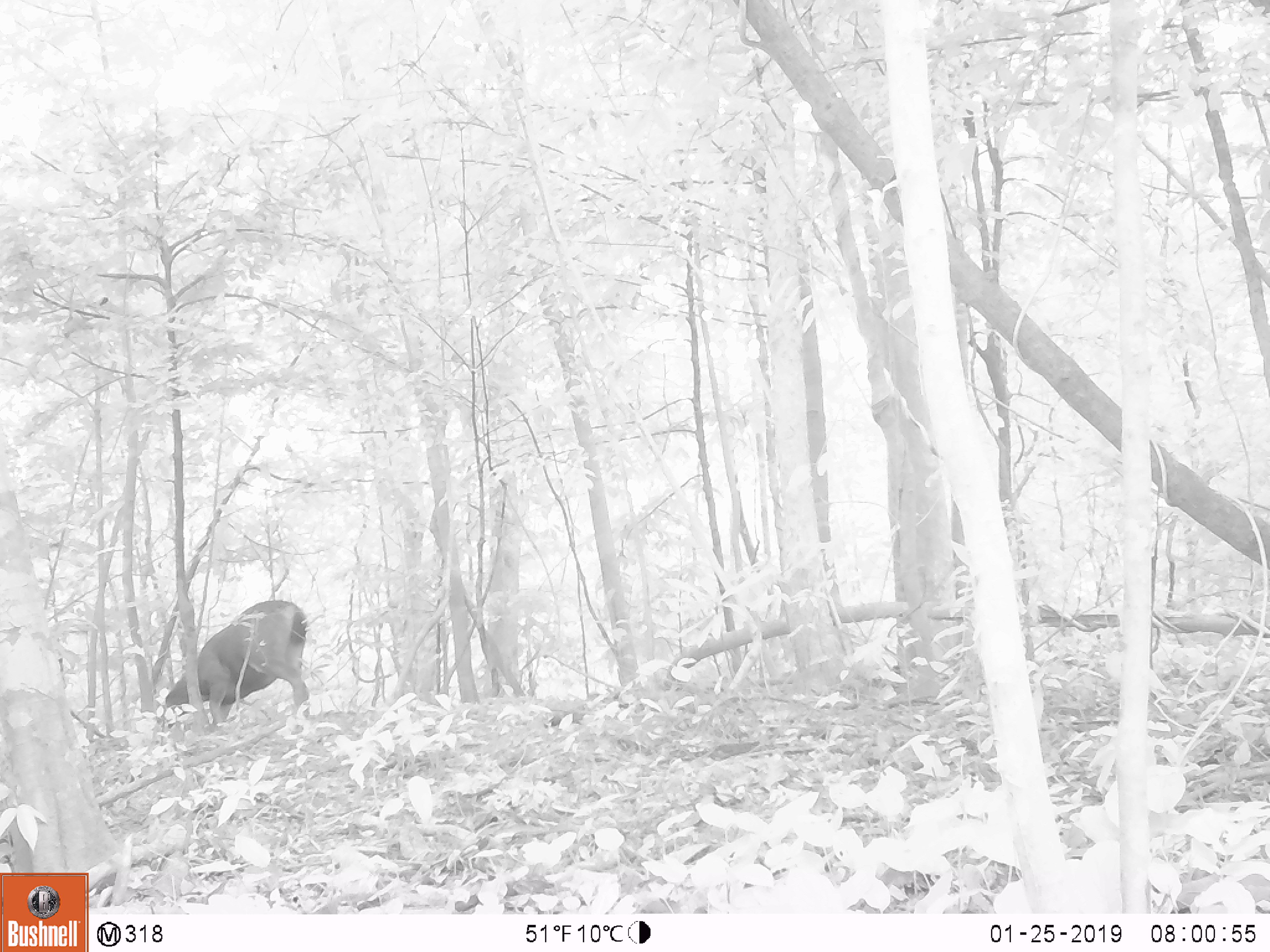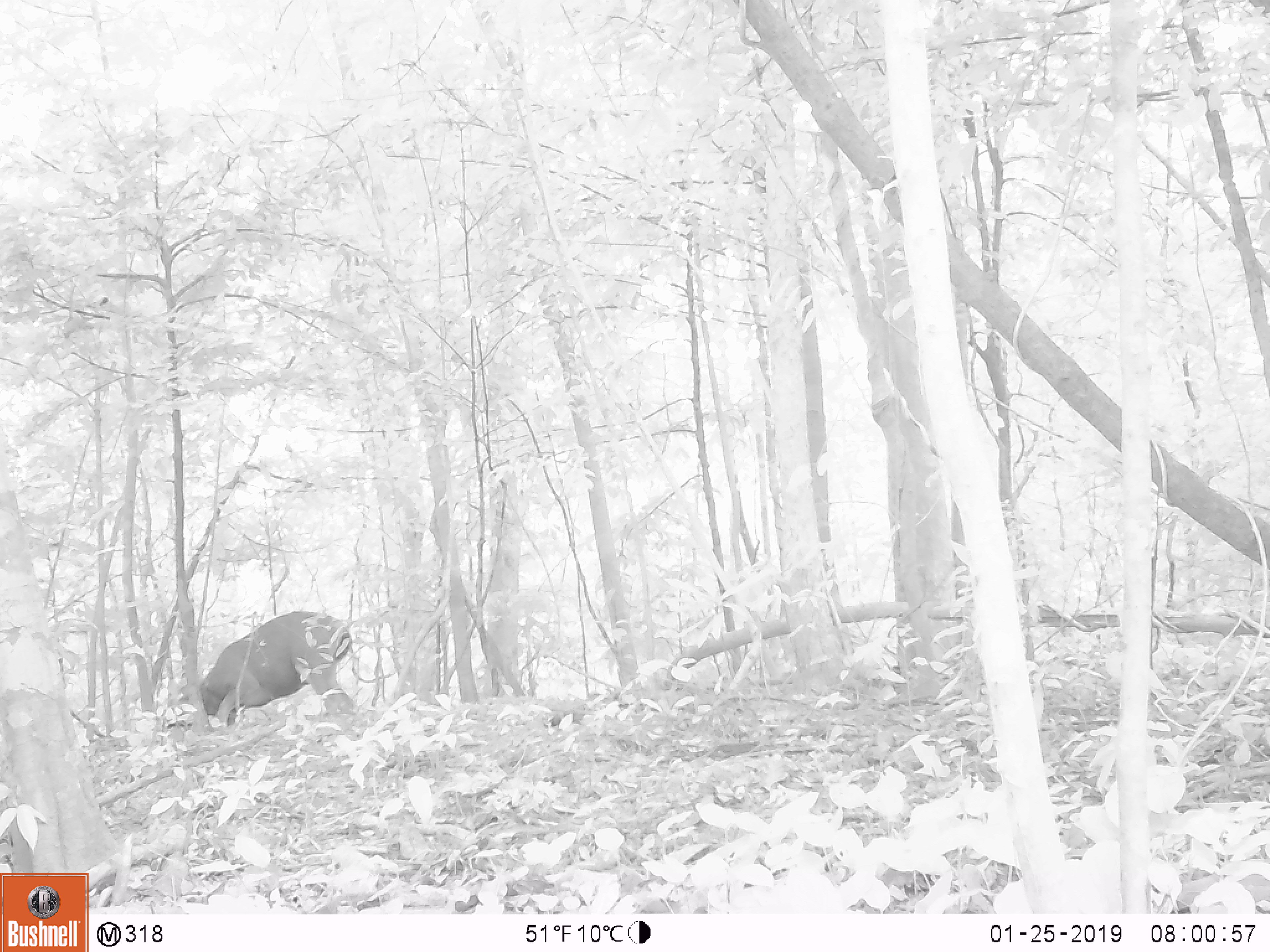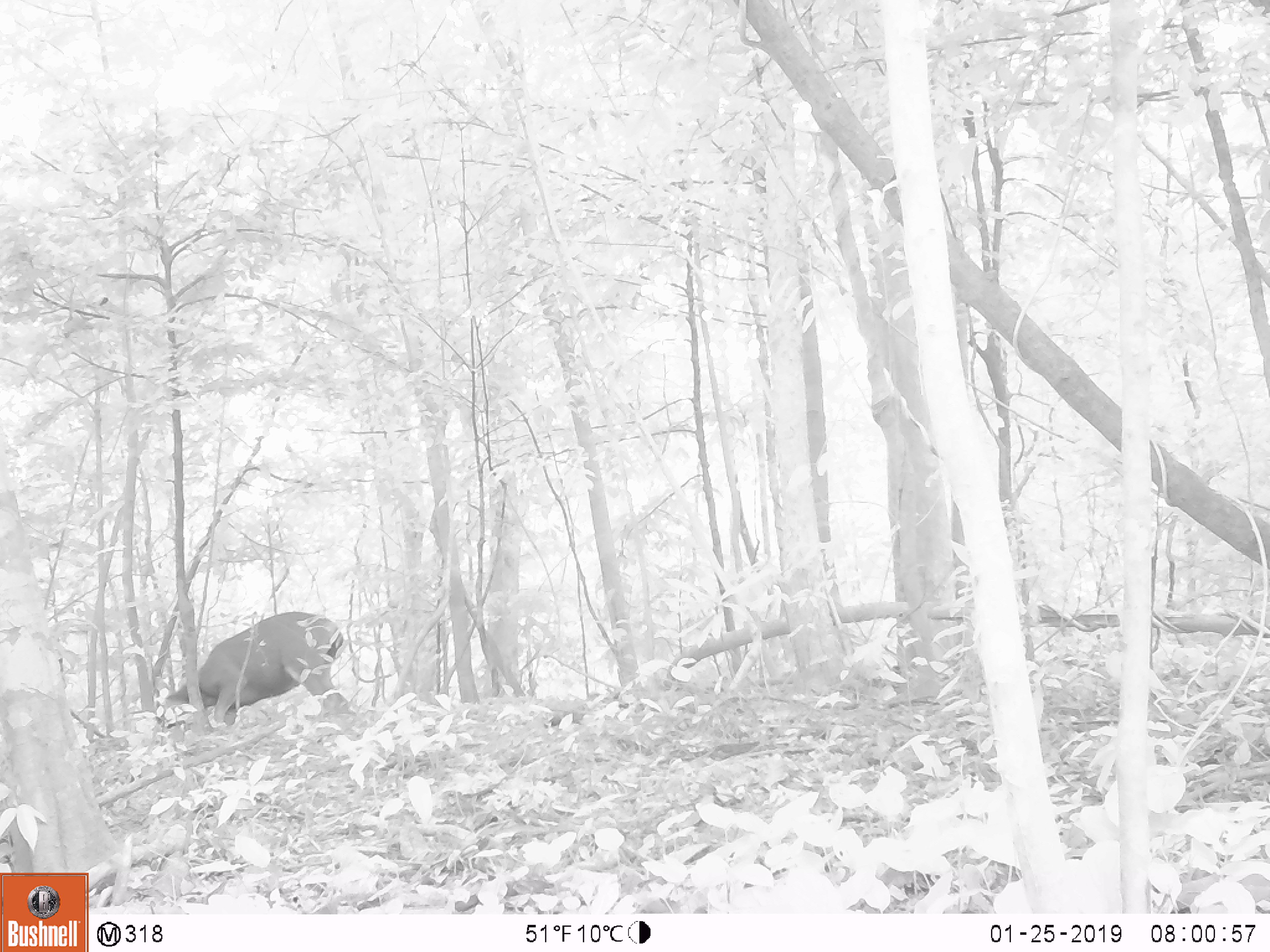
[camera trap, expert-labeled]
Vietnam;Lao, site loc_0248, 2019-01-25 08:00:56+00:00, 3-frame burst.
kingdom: Animalia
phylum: Chordata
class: Mammalia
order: Artiodactyla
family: Cervidae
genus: Rusa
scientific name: Rusa unicolor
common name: sambar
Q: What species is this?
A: Sambar (Rusa unicolor).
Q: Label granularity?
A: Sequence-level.